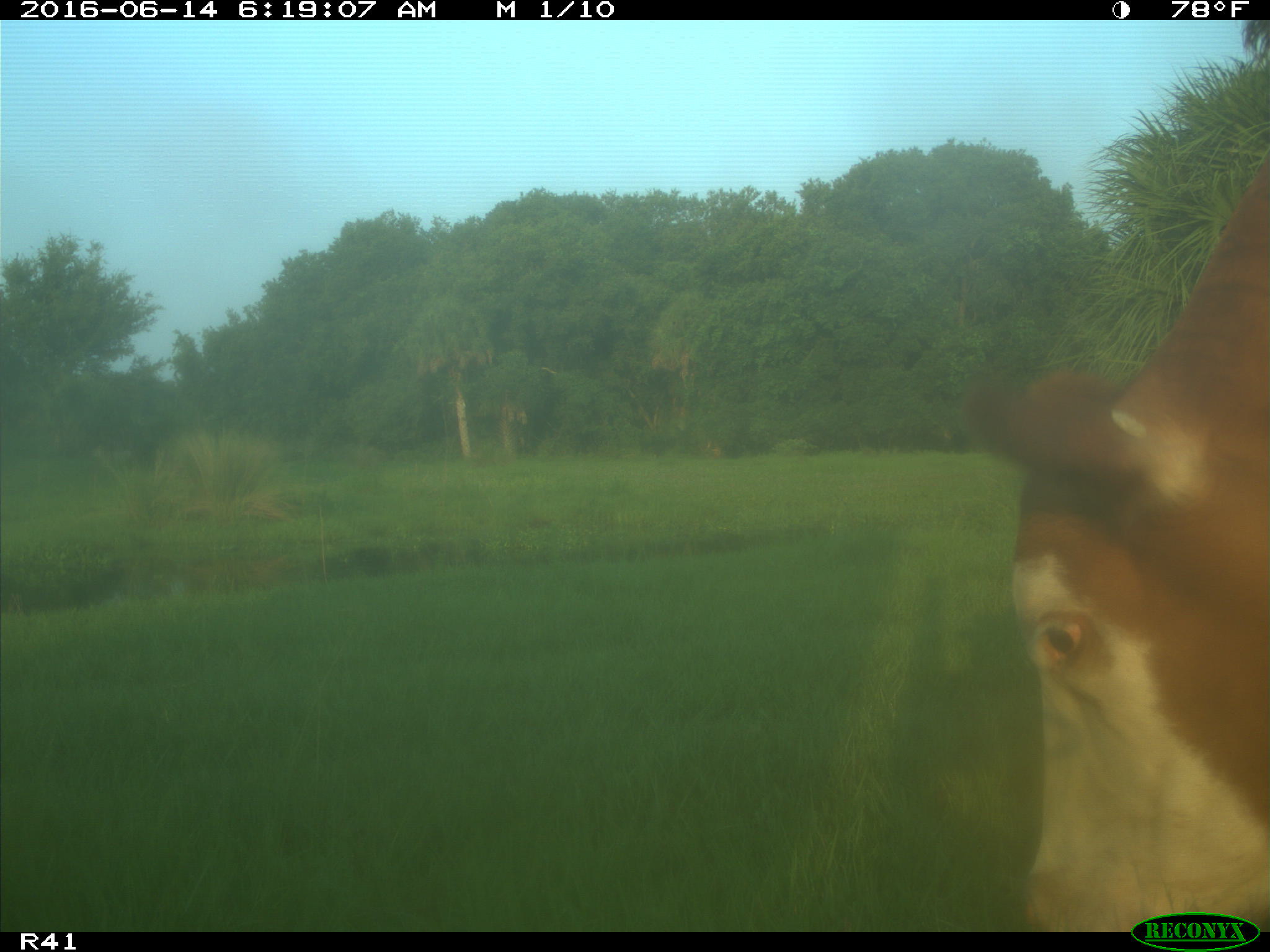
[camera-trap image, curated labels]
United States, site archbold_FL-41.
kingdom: Animalia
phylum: Chordata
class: Mammalia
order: Artiodactyla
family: Bovidae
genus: Bos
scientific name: Bos taurus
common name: domestic cow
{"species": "Bos taurus (domestic cow)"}